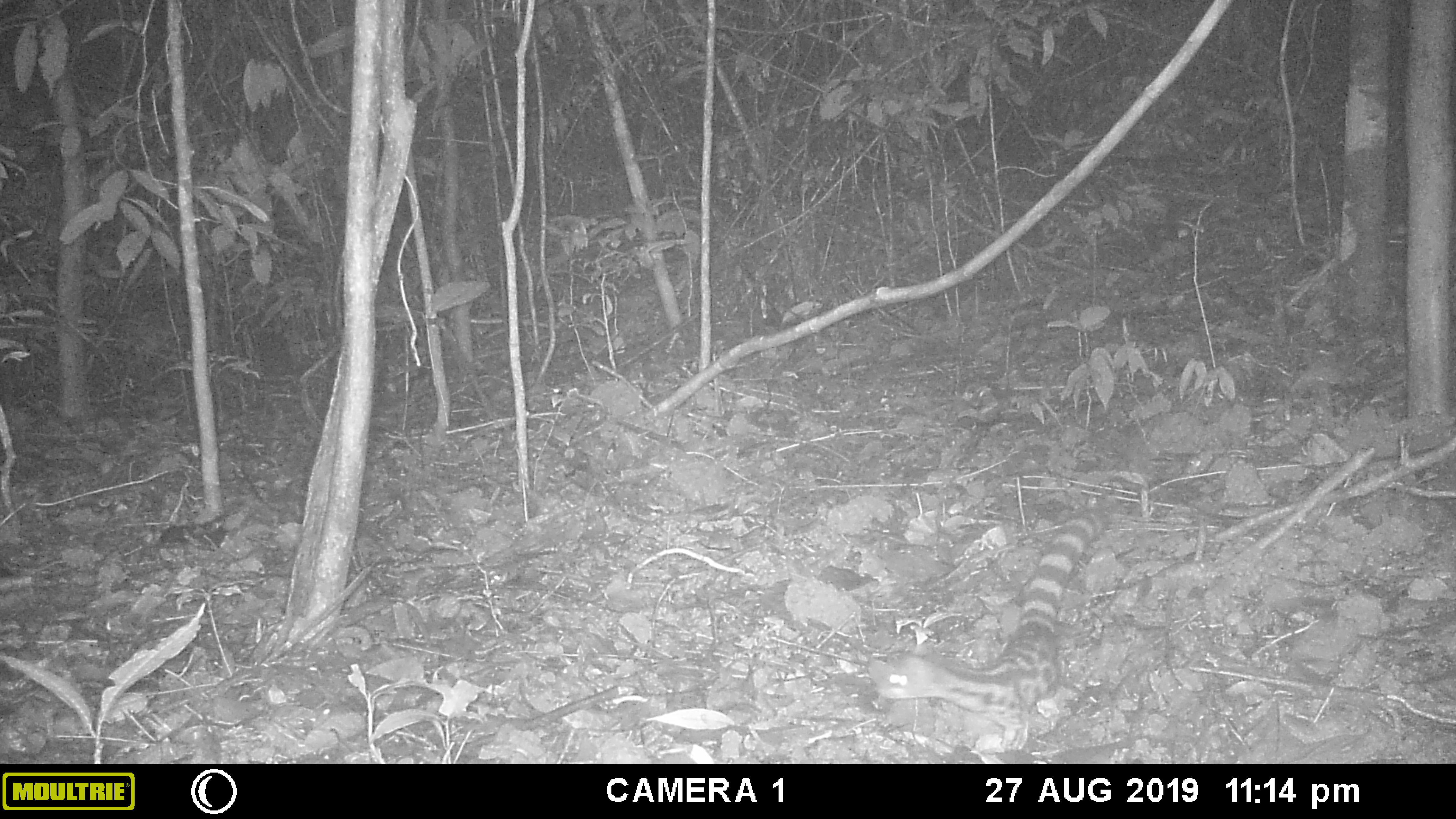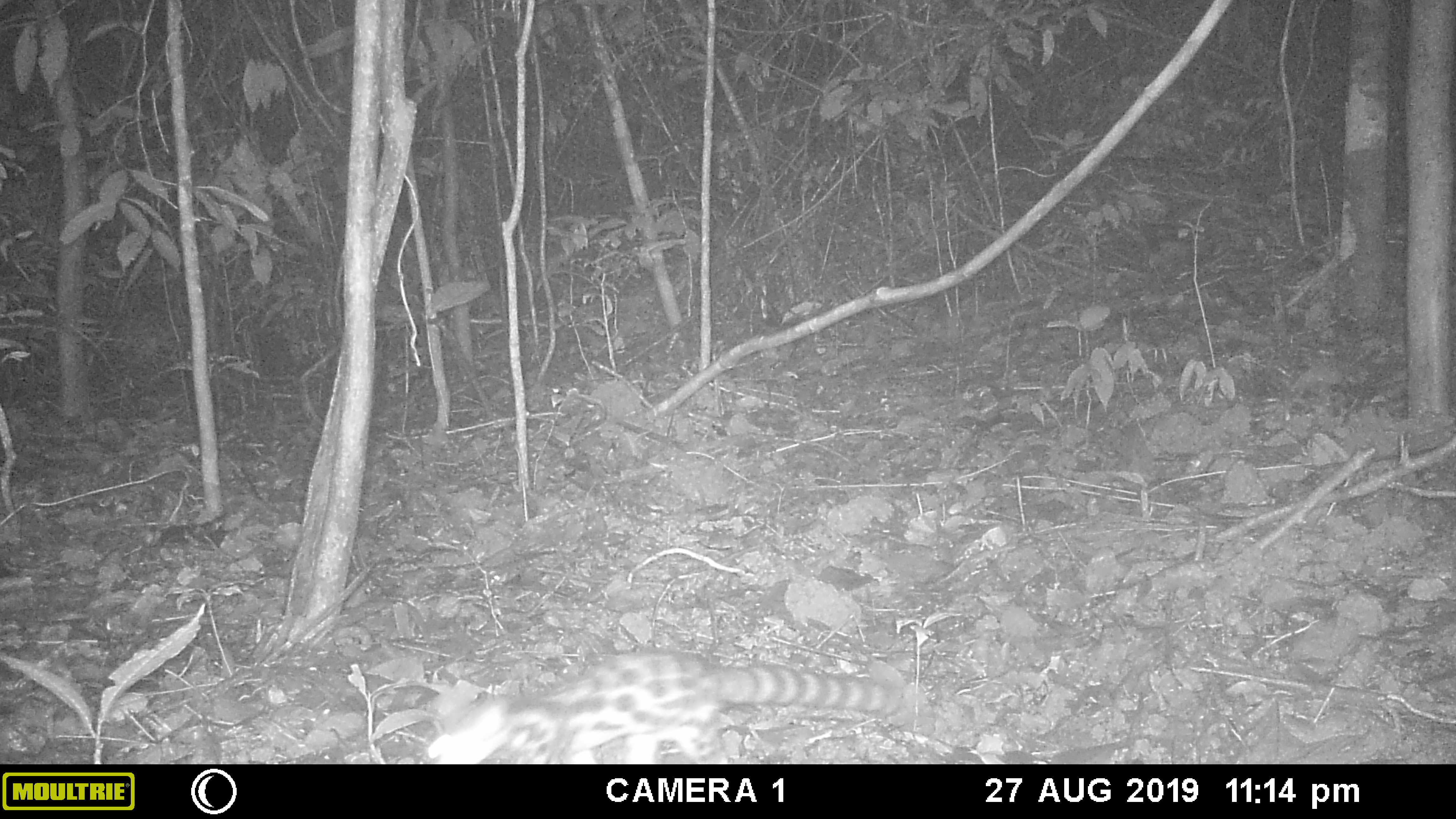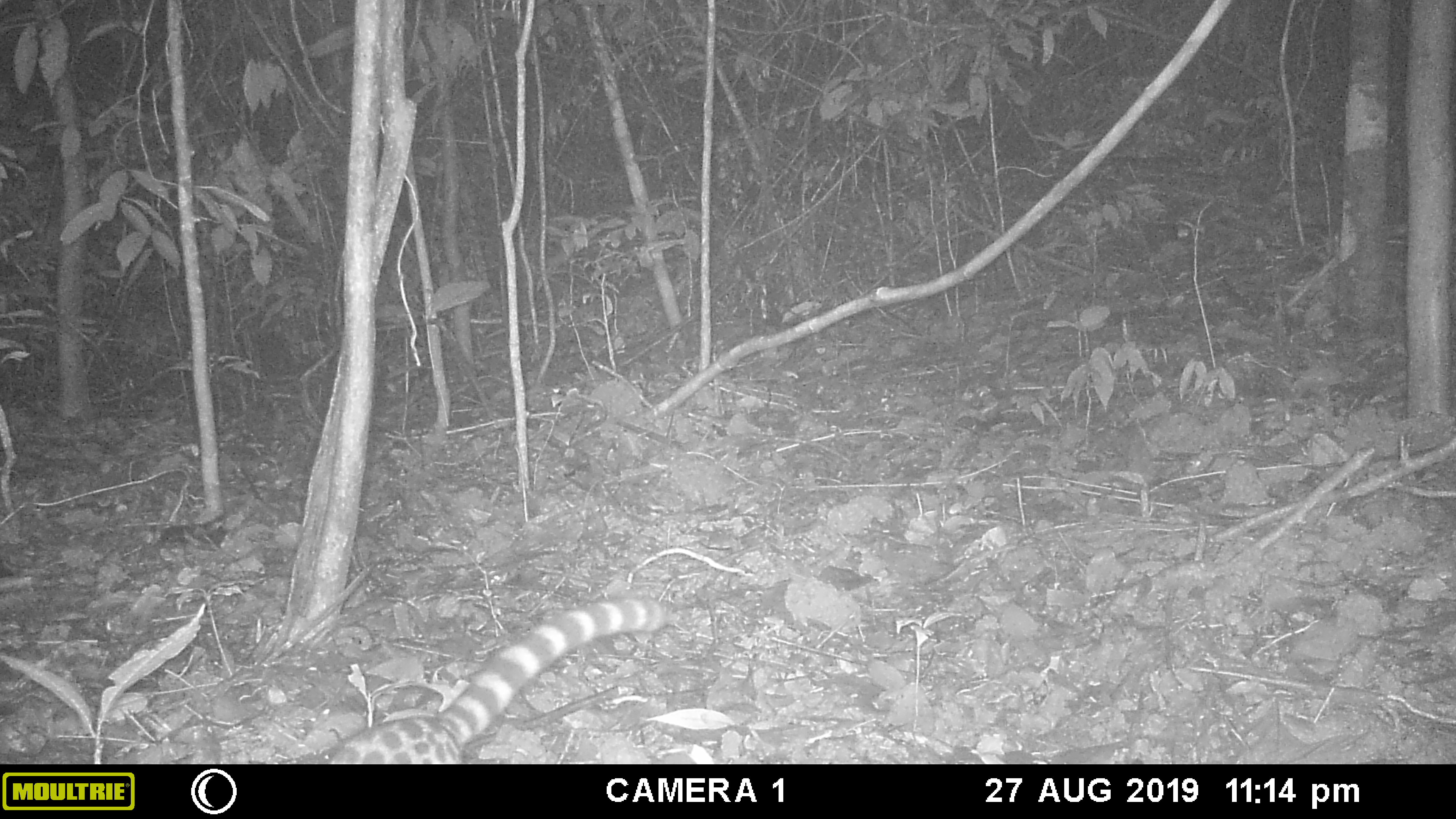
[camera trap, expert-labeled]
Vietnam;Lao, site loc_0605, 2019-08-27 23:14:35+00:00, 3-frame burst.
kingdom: Animalia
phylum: Chordata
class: Mammalia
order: Carnivora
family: Prionodontidae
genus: Prionodon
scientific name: Prionodon pardicolor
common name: spotted linsang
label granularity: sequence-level